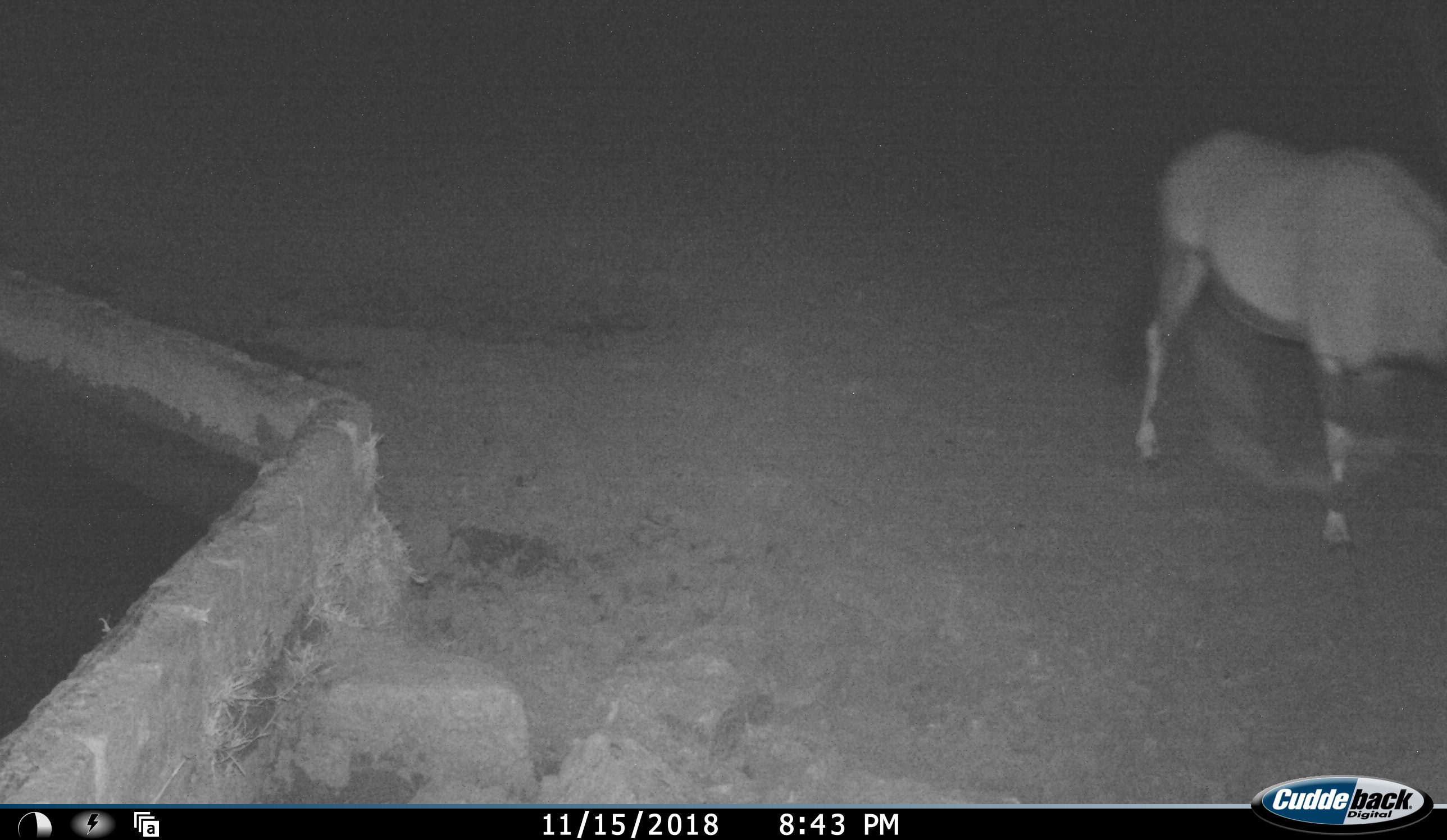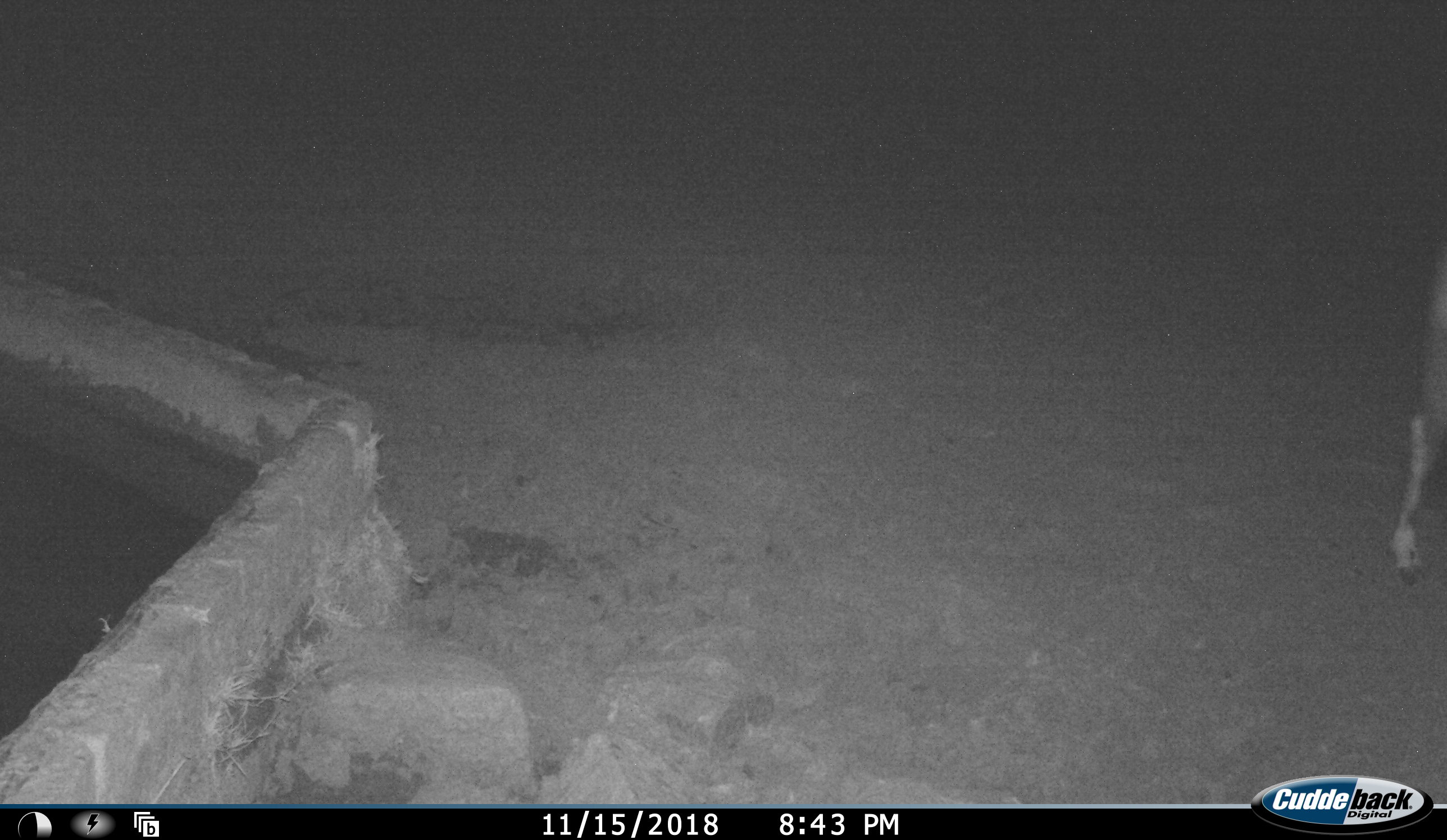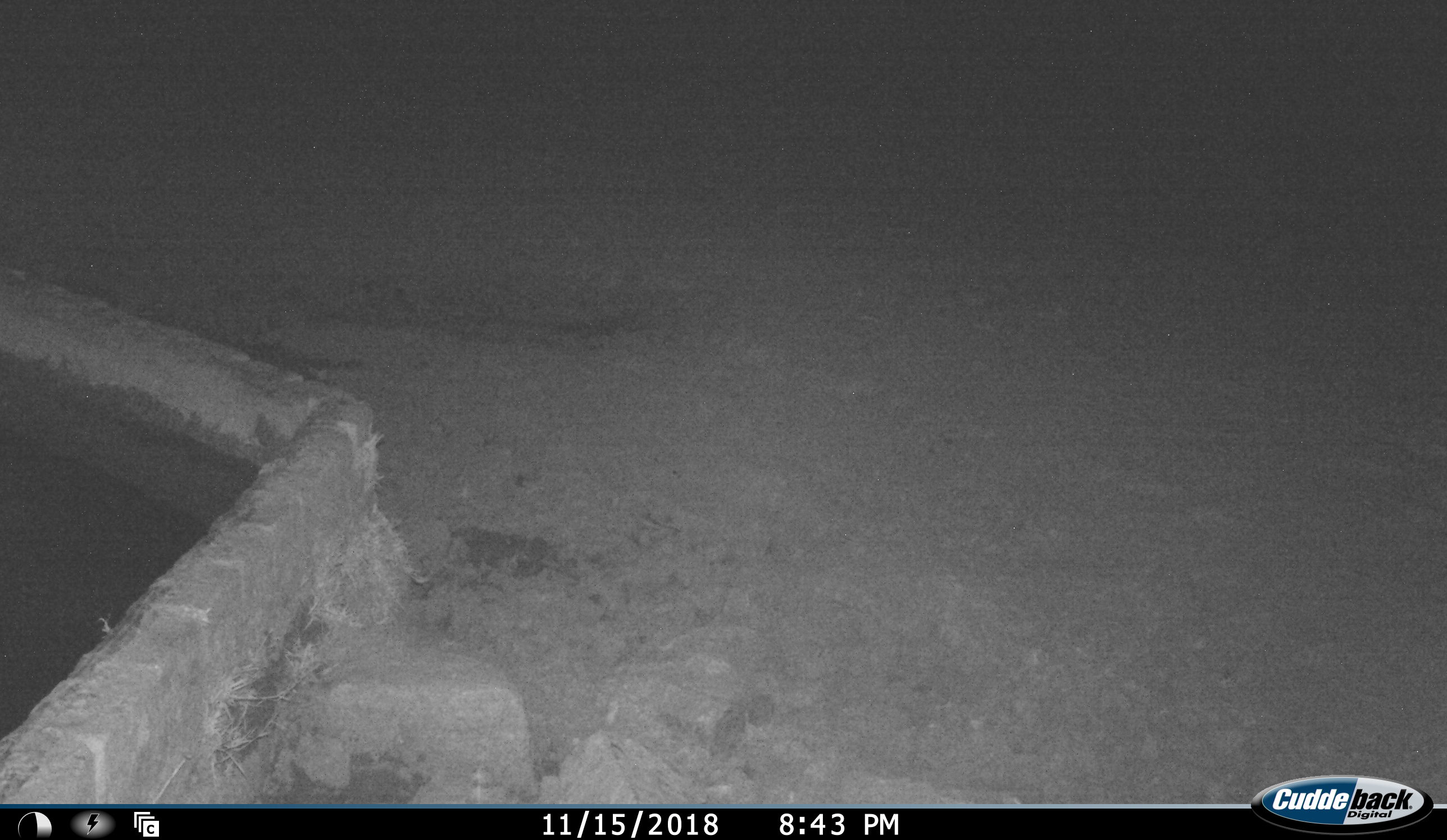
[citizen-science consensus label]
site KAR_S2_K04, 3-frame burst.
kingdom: Animalia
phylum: Chordata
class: Mammalia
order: Artiodactyla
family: Bovidae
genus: Oryx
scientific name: Oryx gazella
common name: gemsbok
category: oryx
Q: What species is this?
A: Oryx (gemsbok) (Oryx gazella).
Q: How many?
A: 1.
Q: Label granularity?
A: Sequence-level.